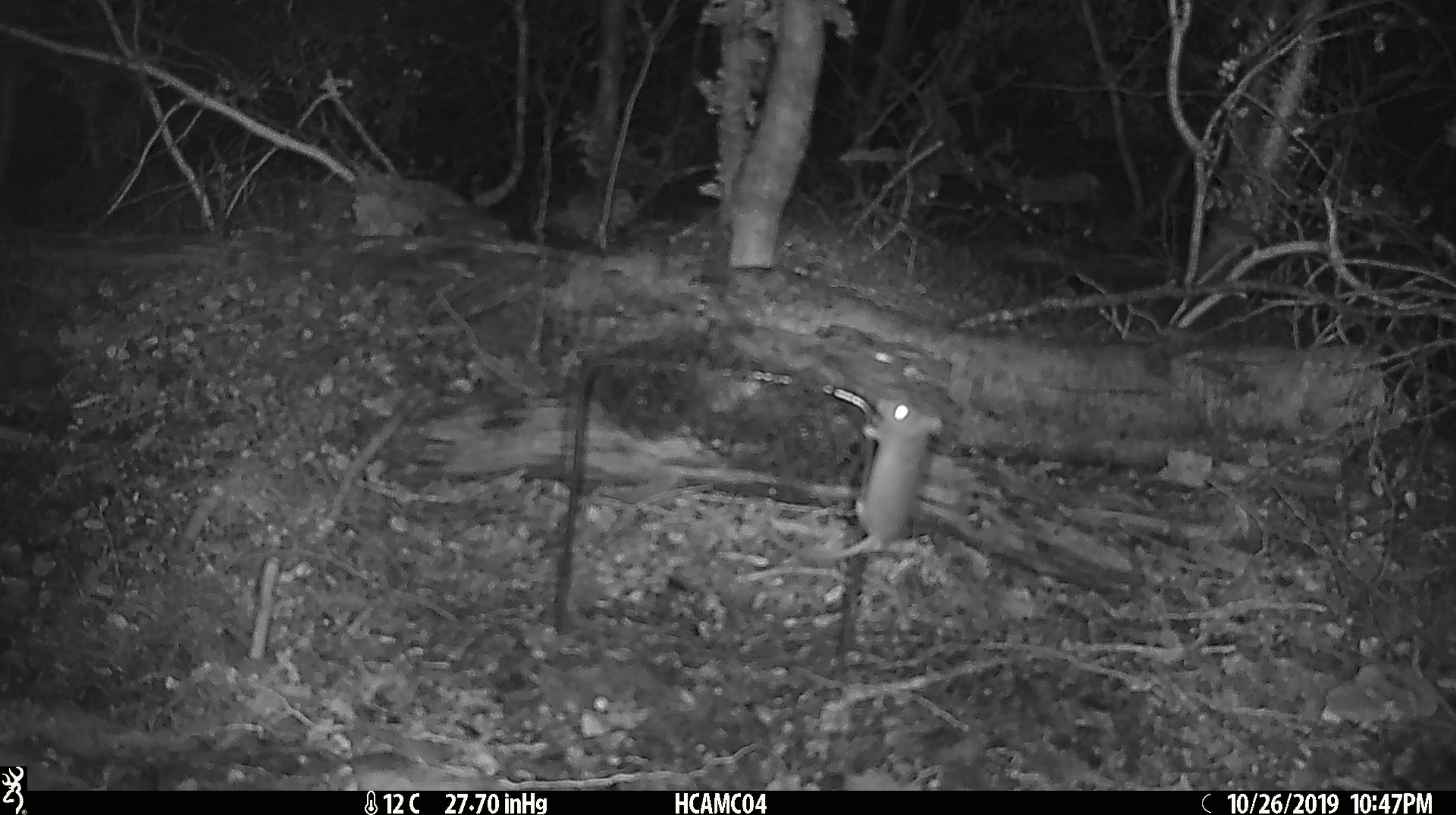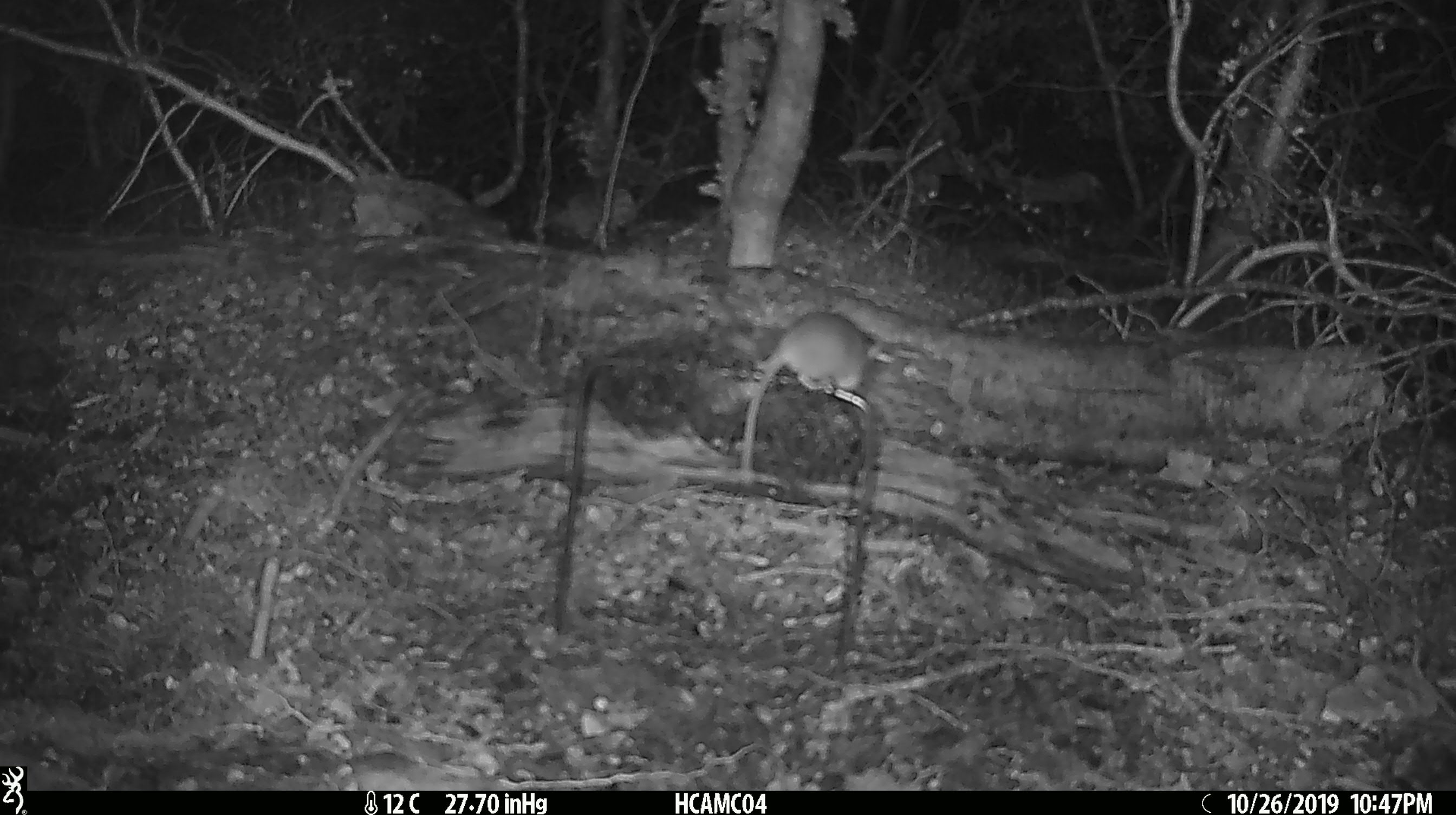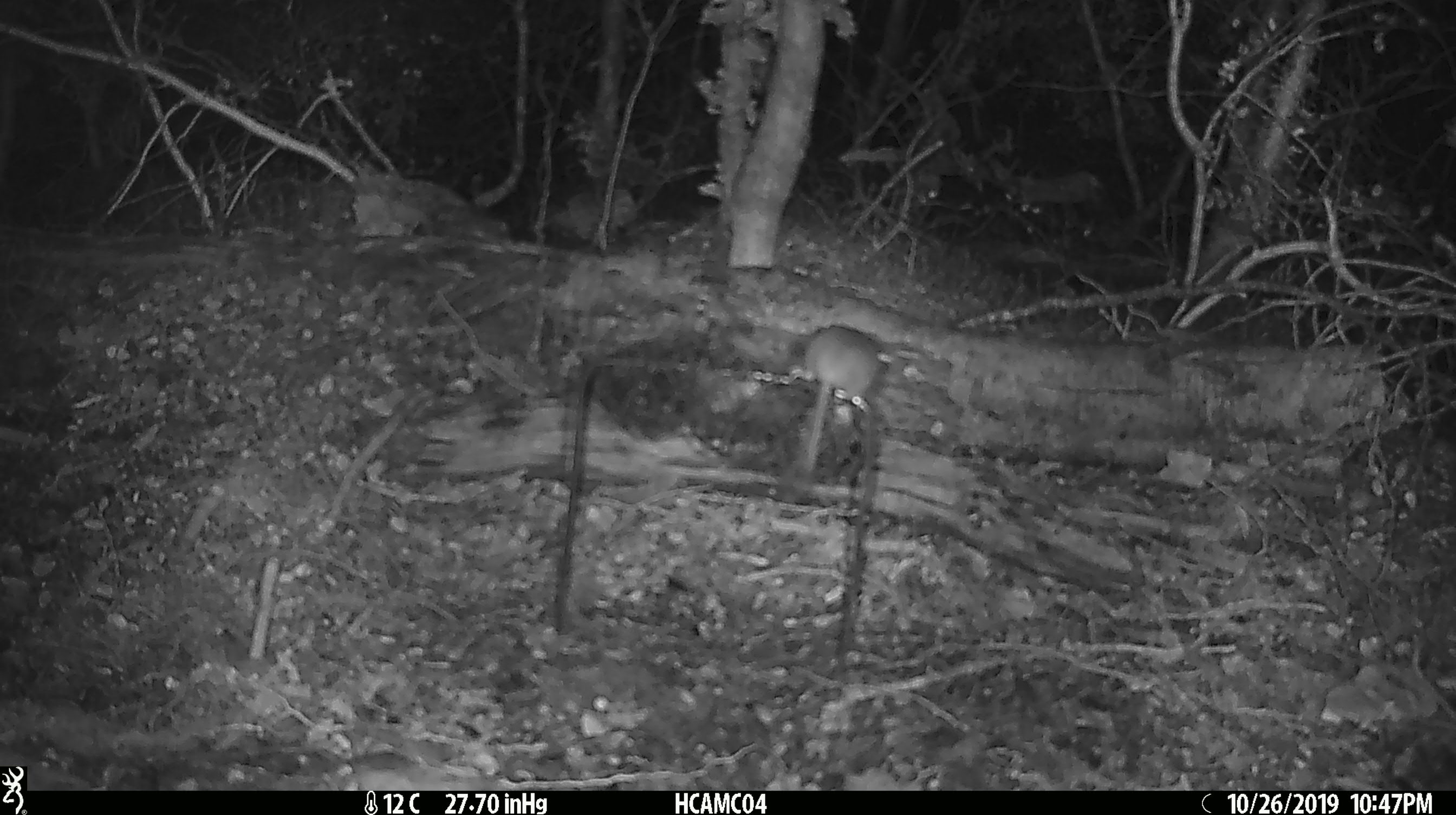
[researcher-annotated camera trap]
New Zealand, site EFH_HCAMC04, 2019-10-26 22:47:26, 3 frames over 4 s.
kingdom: Animalia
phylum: Chordata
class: Mammalia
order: Rodentia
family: Muridae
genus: Mus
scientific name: Mus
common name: mouse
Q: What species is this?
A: Mouse (Mus).